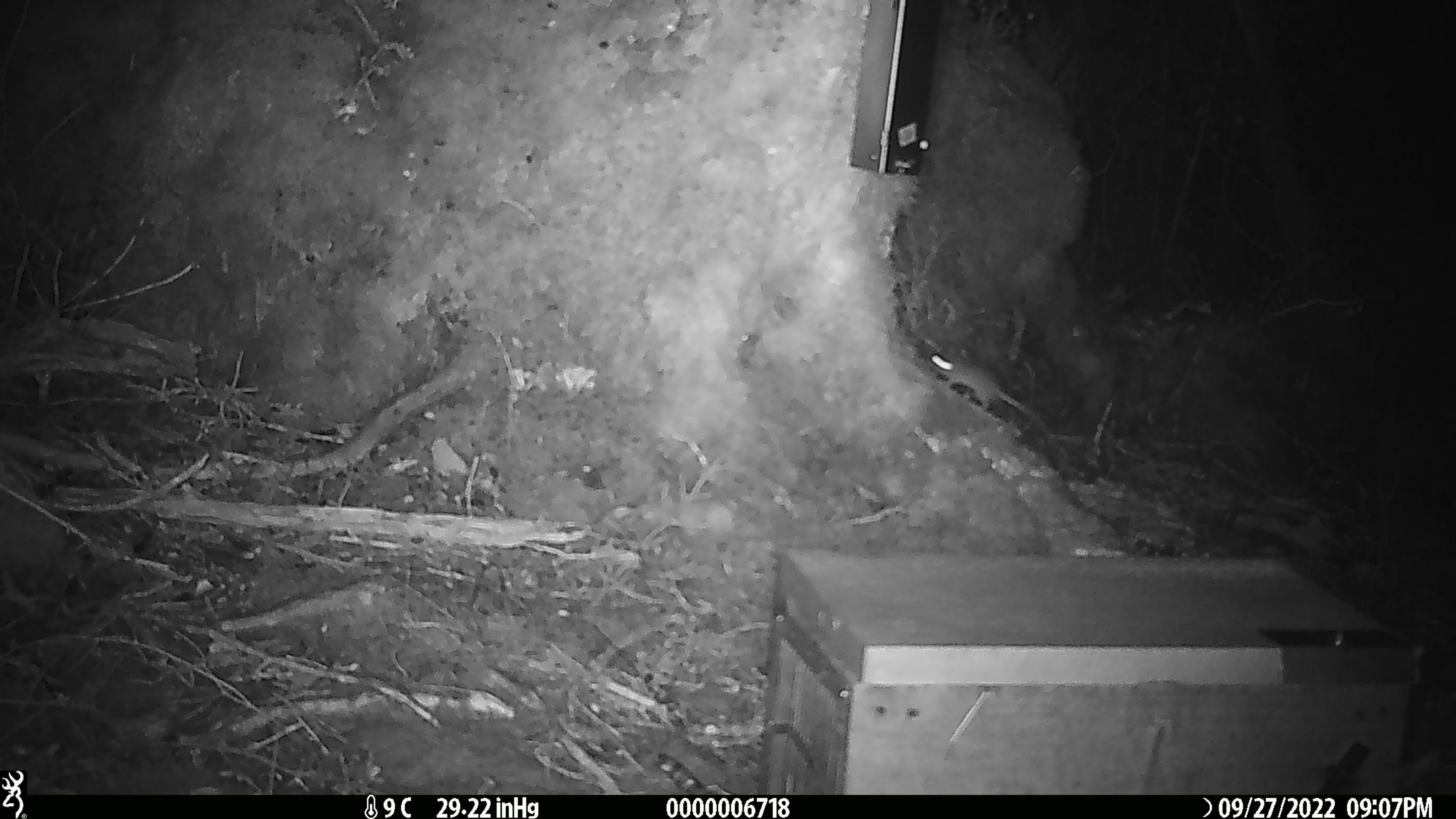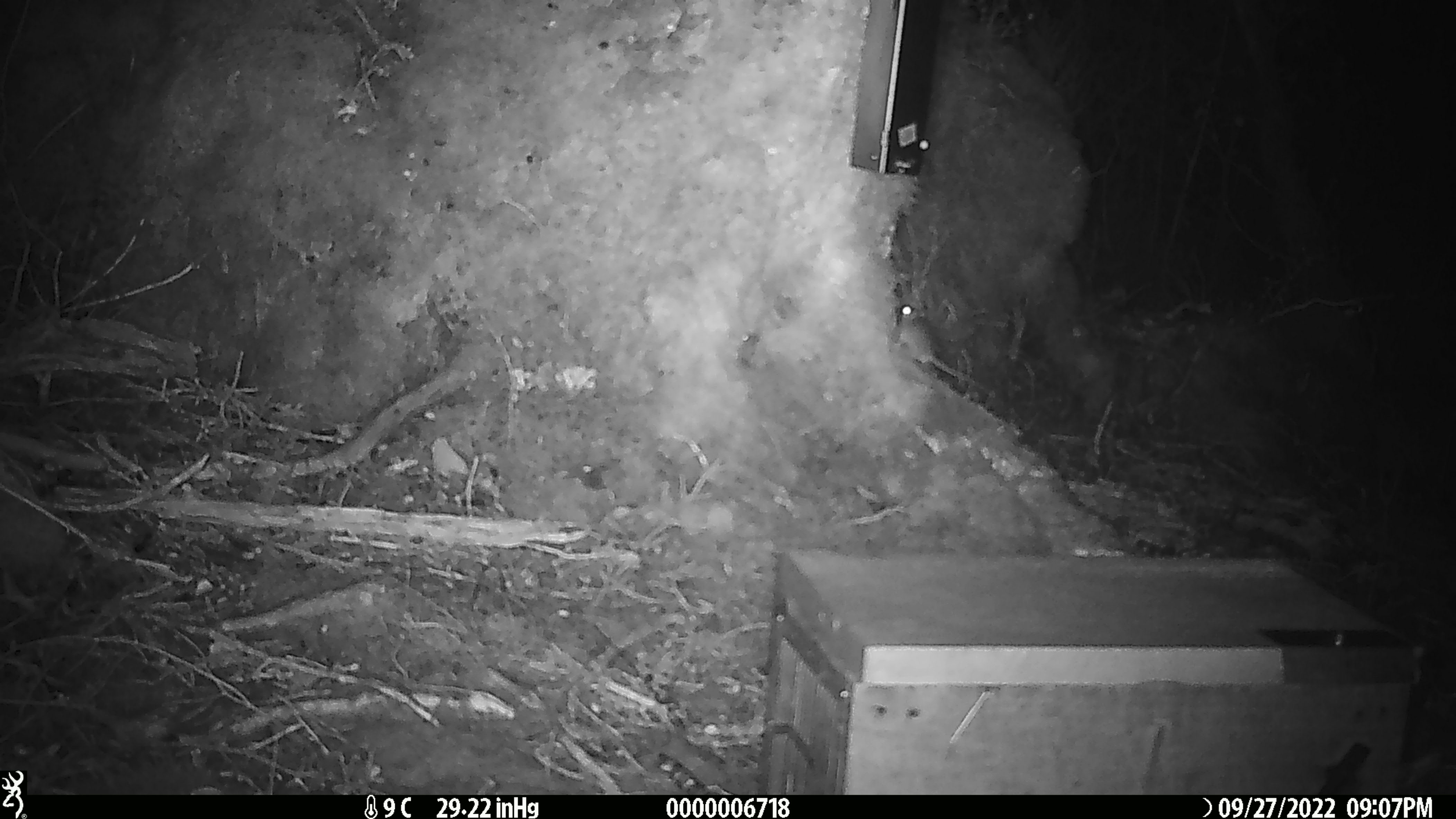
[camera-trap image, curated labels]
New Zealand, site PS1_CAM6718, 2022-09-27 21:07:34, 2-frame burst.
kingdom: Animalia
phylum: Chordata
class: Mammalia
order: Rodentia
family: Muridae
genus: Mus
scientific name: Mus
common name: mouse